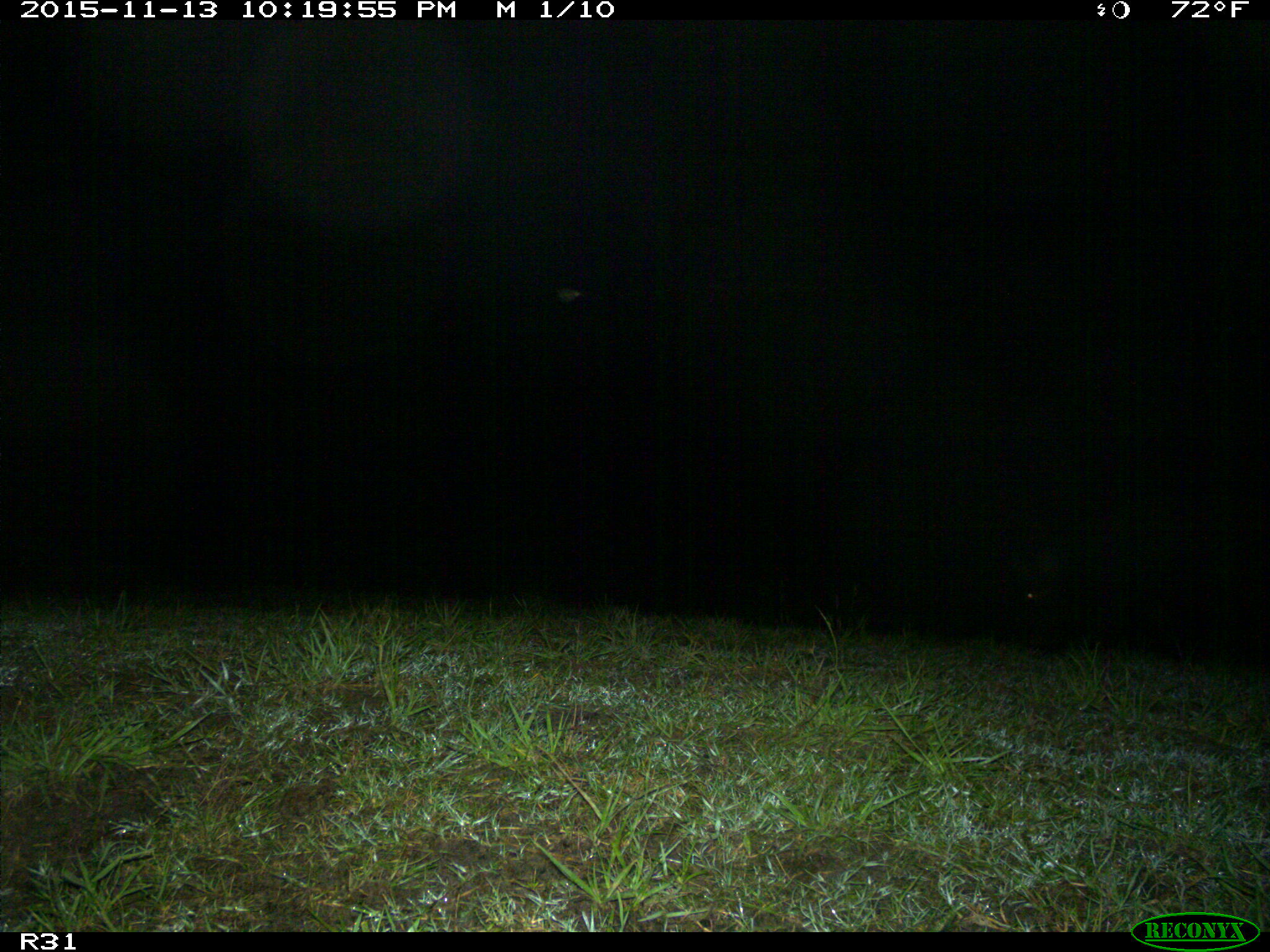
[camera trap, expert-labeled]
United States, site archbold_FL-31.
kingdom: Animalia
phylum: Chordata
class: Mammalia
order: Artiodactyla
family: Suidae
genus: Sus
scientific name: Sus scrofa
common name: wild boar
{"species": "Sus scrofa (wild boar)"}